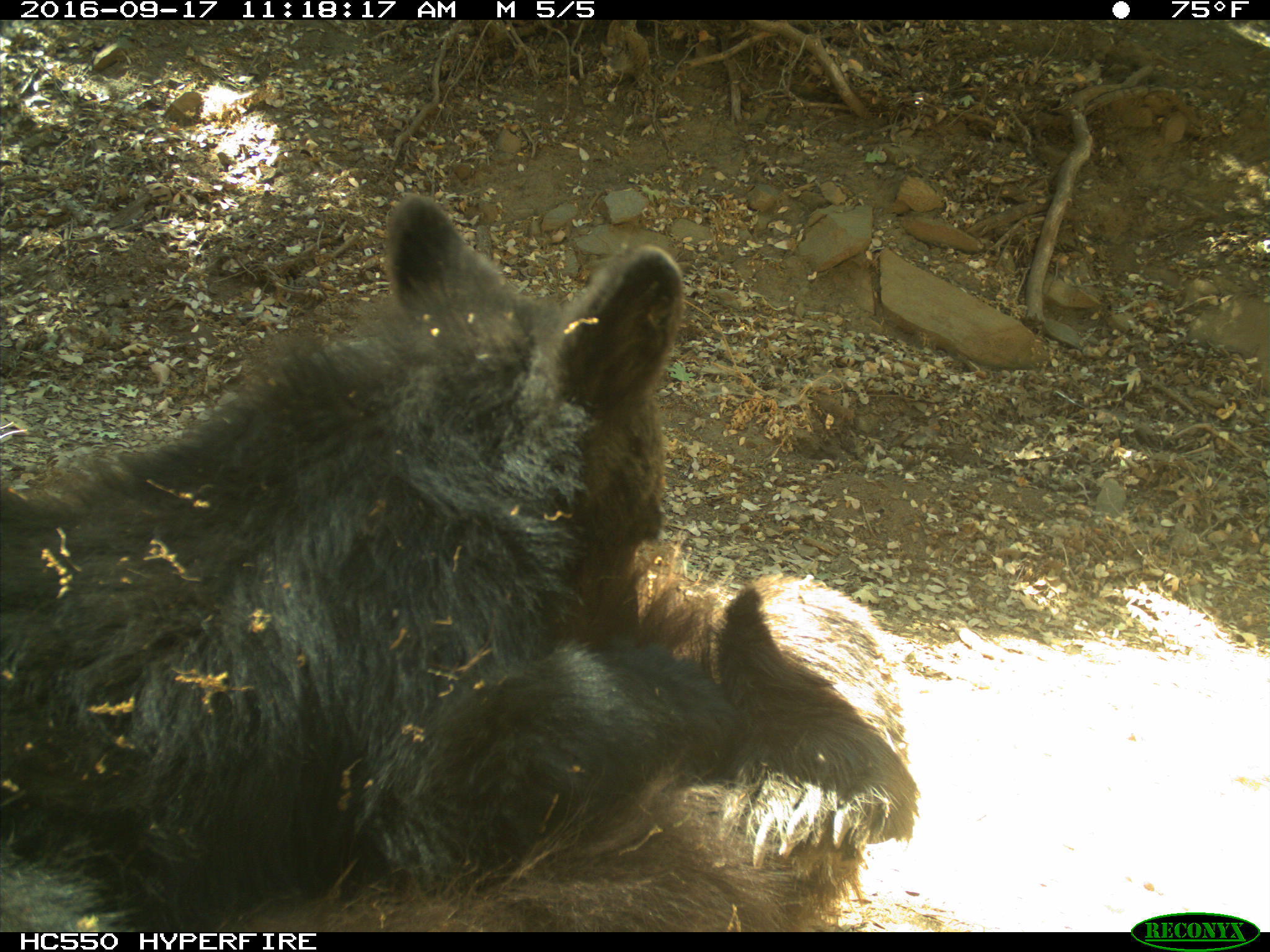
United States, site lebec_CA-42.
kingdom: Animalia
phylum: Chordata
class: Mammalia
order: Carnivora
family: Ursidae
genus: Ursus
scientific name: Ursus americanus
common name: american black bear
Ursus americanus (american black bear).